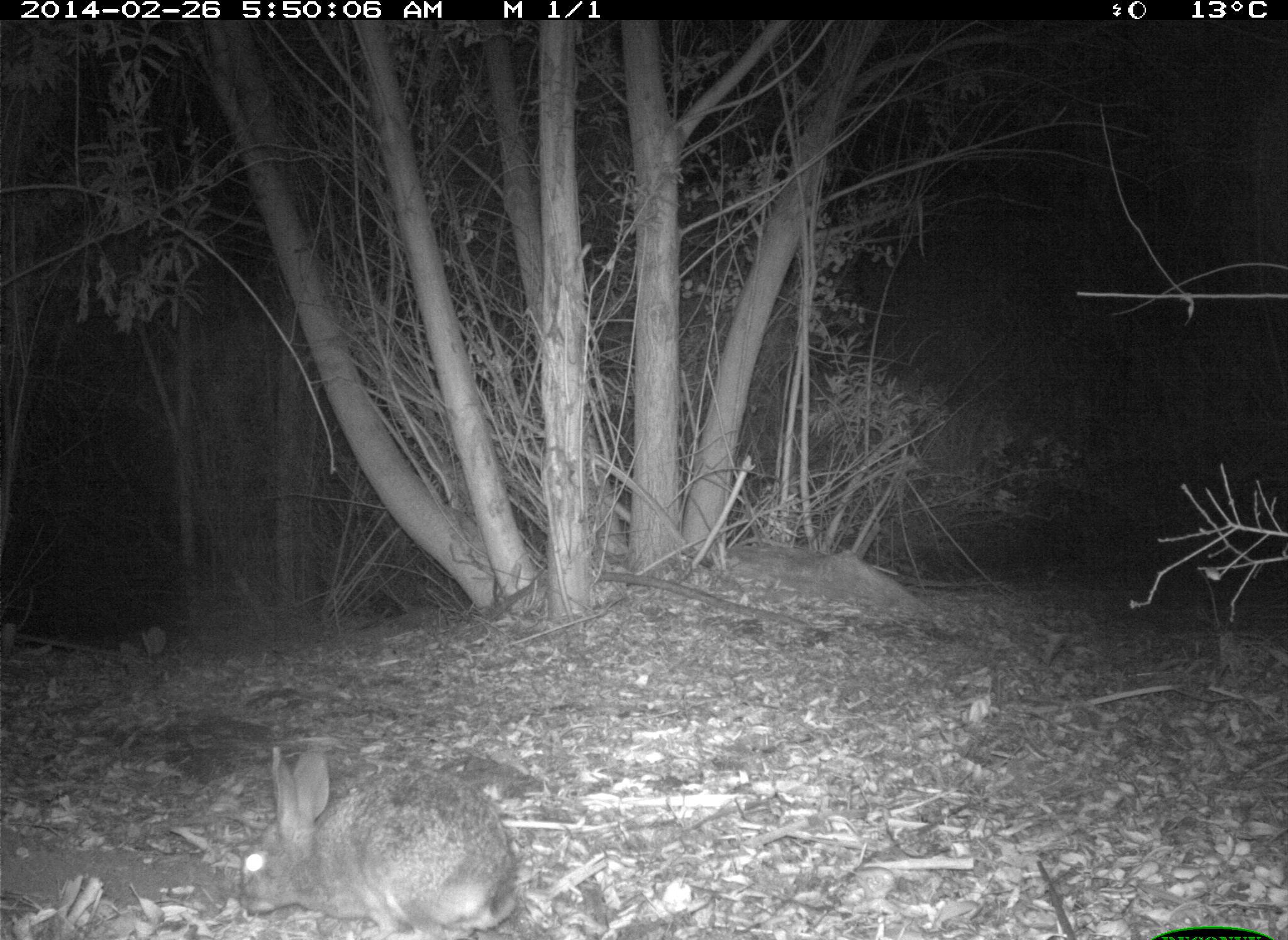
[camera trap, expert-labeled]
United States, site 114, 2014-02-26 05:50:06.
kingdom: Animalia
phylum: Chordata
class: Mammalia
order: Lagomorpha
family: Leporidae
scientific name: Leporidae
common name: rabbits and hares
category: rabbit